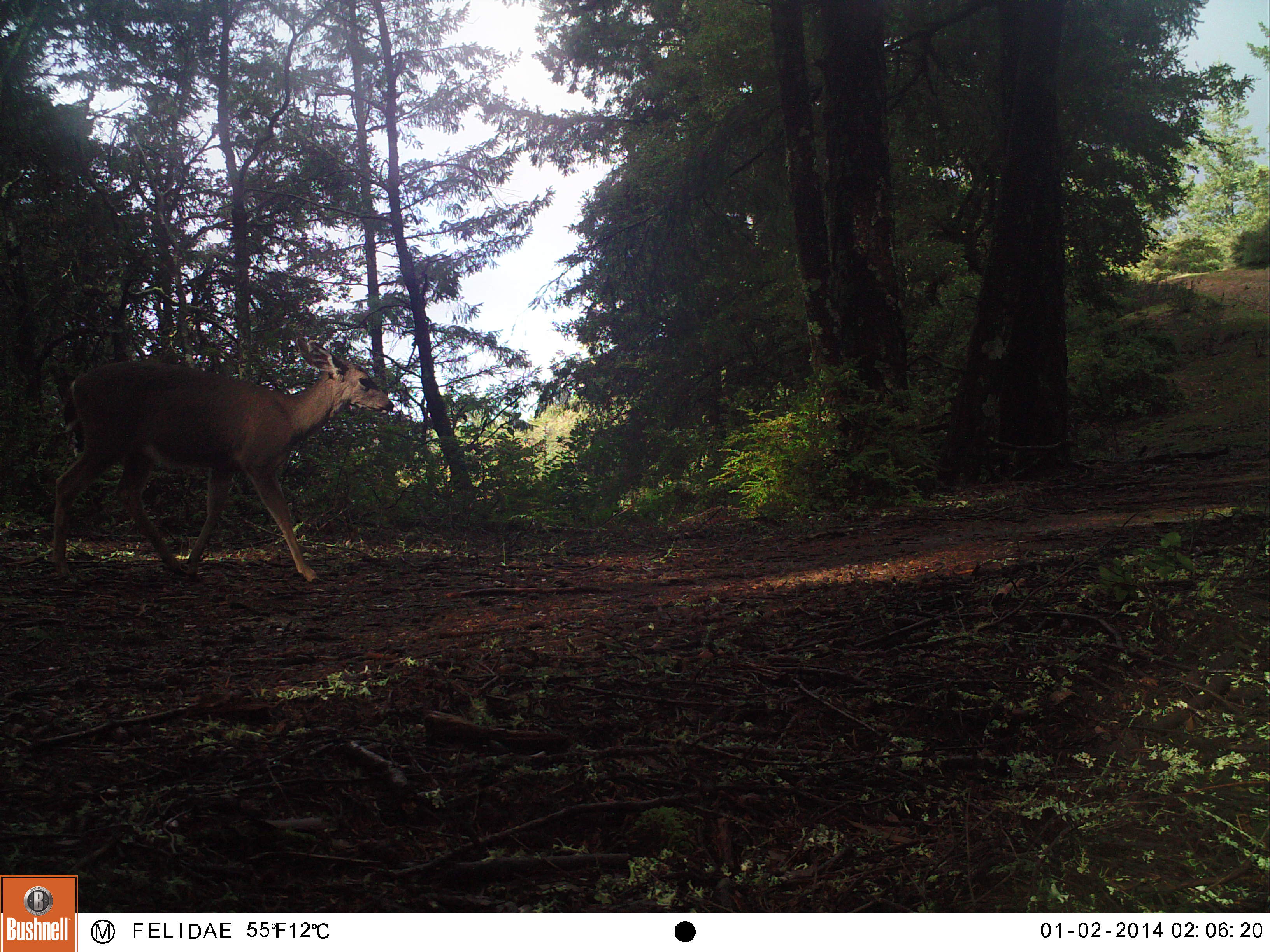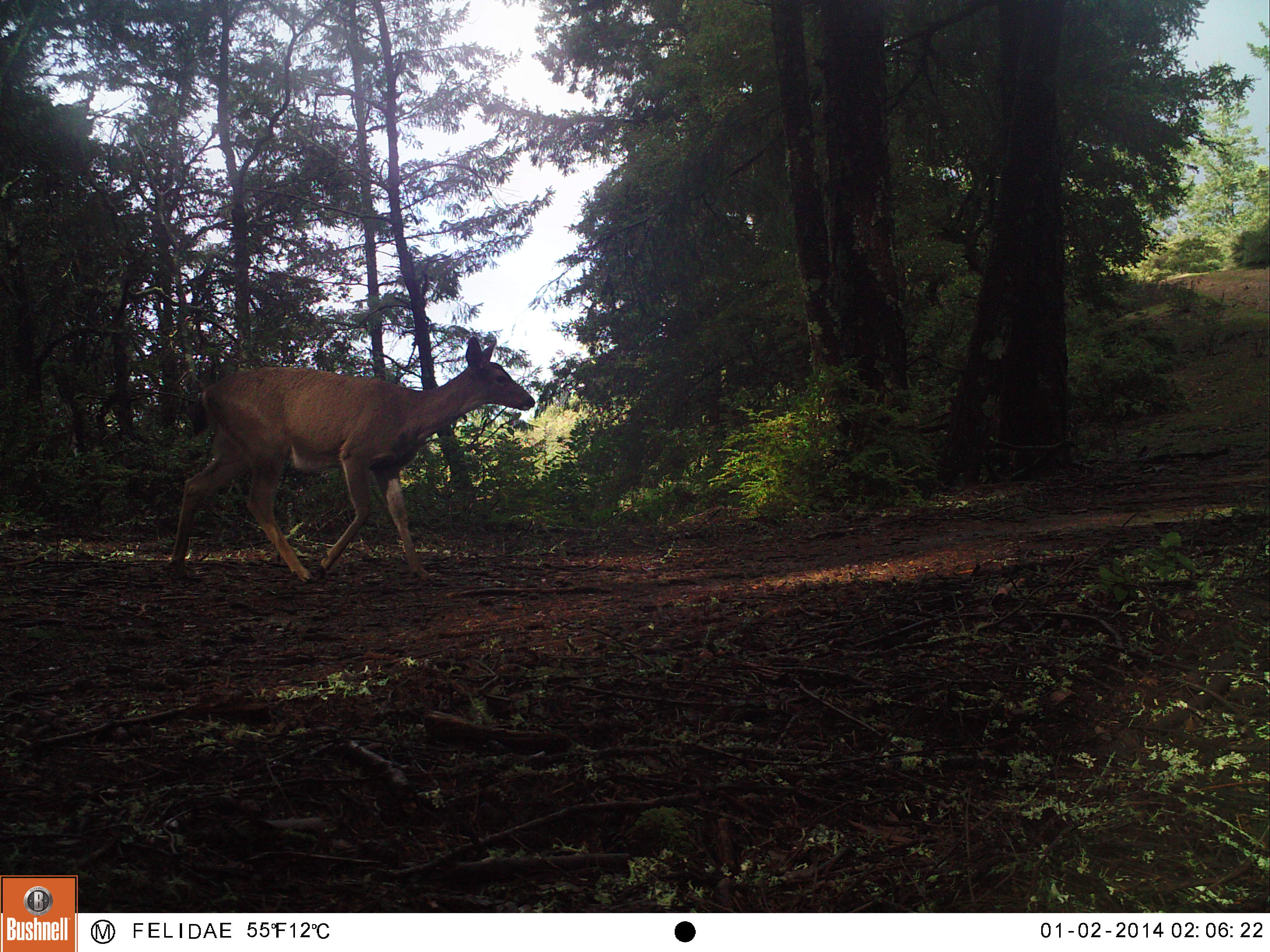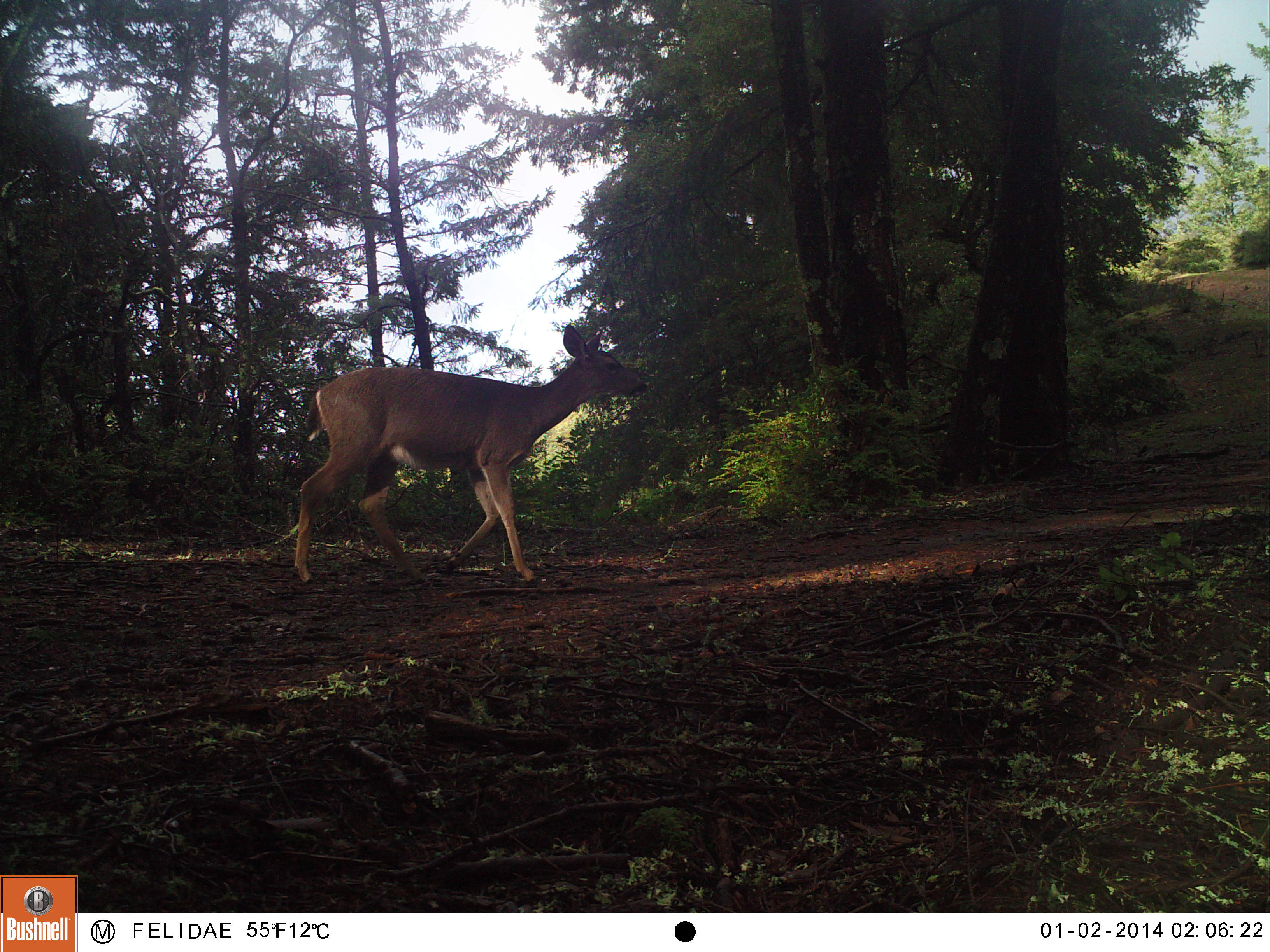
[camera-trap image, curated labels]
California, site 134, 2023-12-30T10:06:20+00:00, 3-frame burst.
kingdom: Animalia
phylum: Chordata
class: Mammalia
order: Artiodactyla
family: Cervidae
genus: Odocoileus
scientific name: Odocoileus hemionus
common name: mule deer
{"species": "mule deer (Odocoileus hemionus)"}